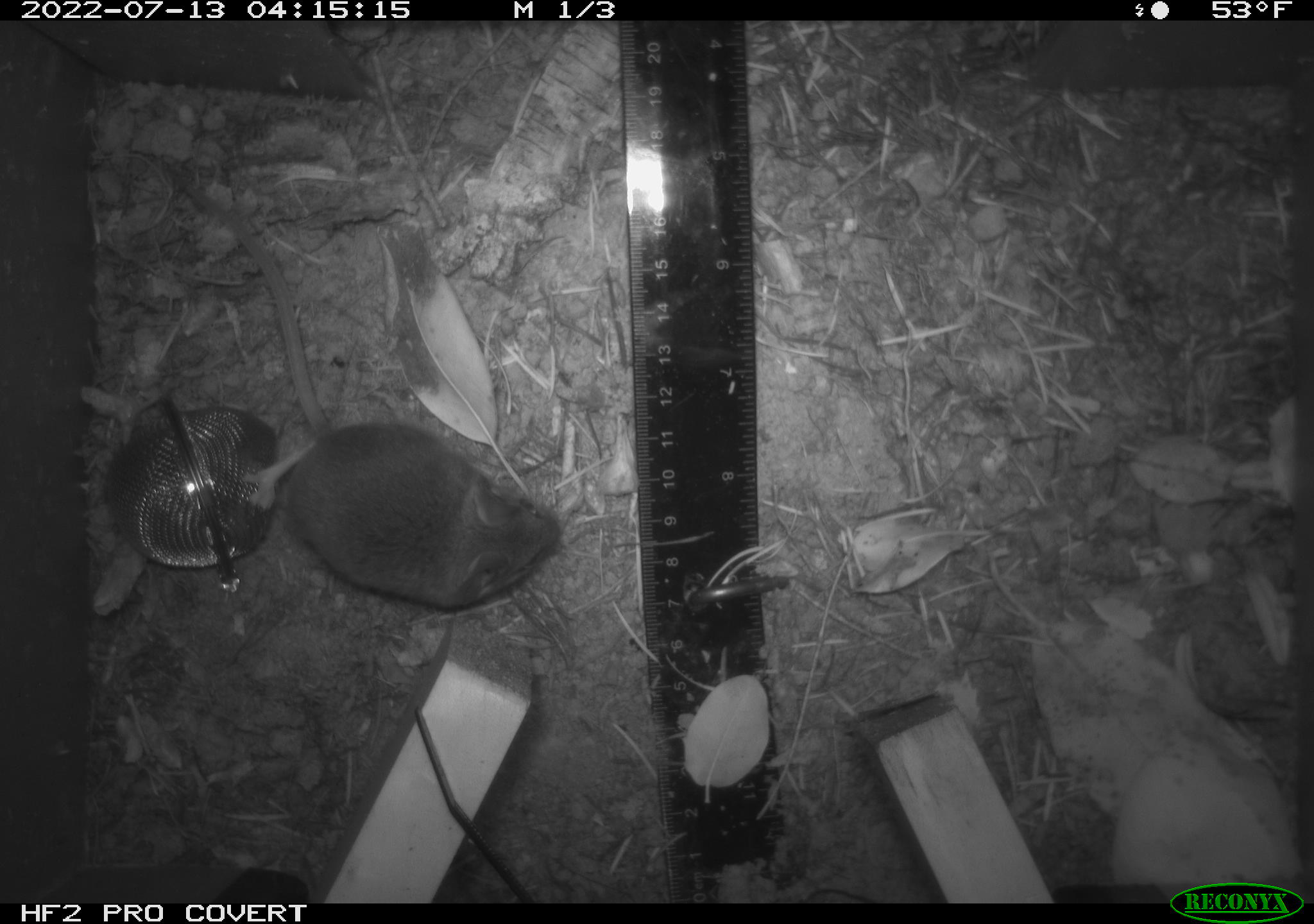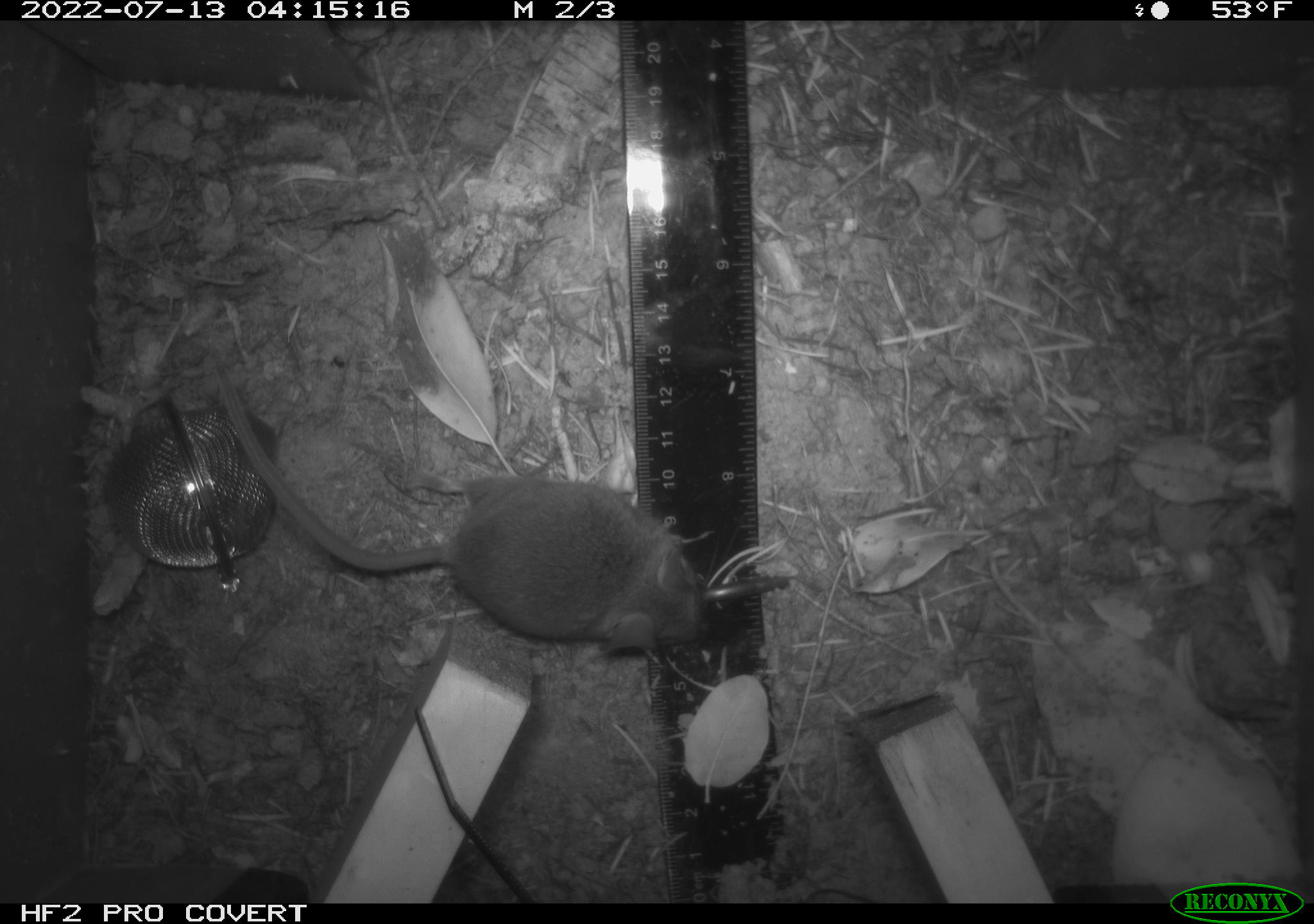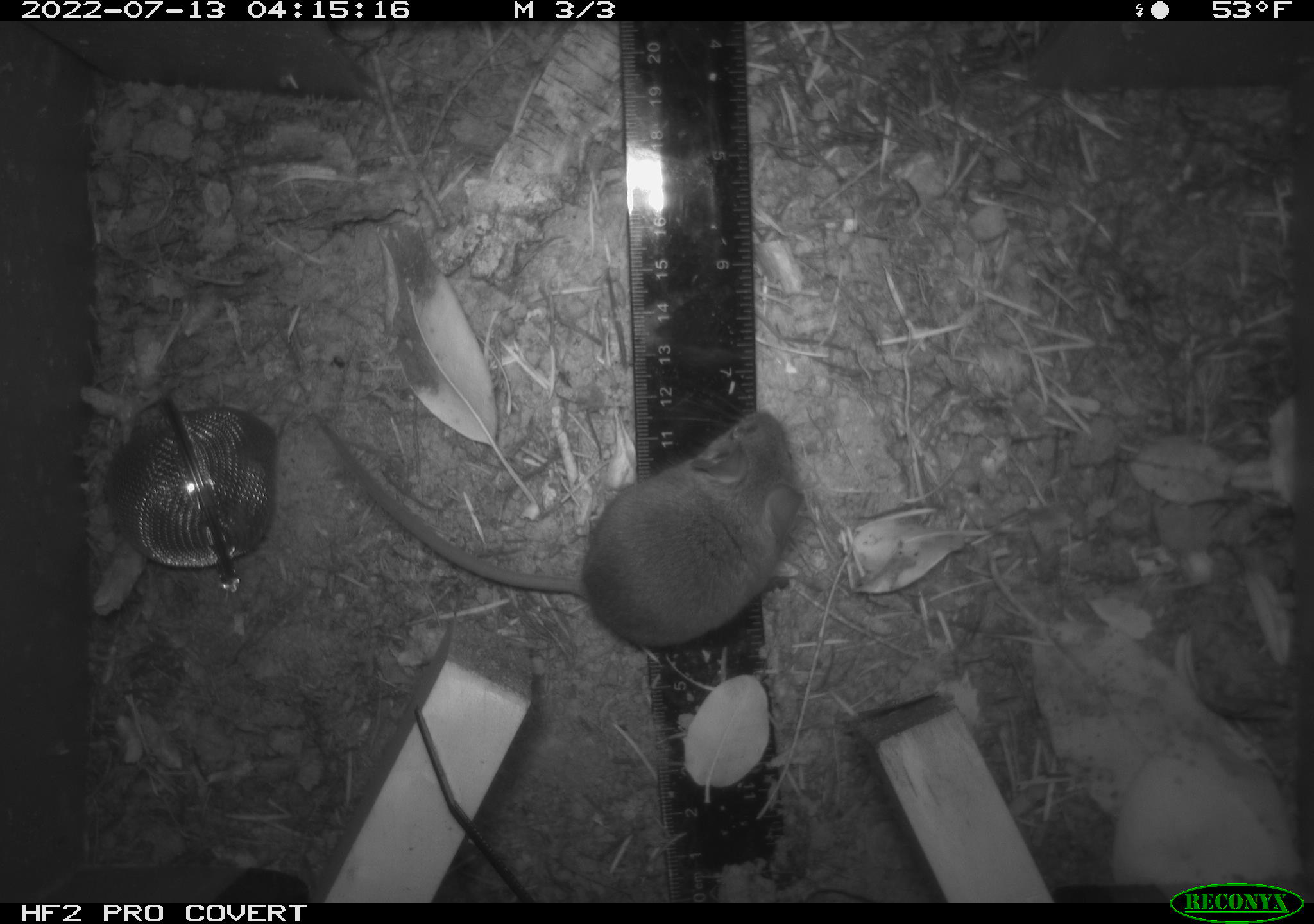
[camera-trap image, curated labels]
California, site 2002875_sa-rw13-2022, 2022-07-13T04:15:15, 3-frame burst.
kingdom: Animalia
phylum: Chordata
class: Mammalia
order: Rodentia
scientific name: Rodentia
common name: mouse species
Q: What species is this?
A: Mouse species (Rodentia).